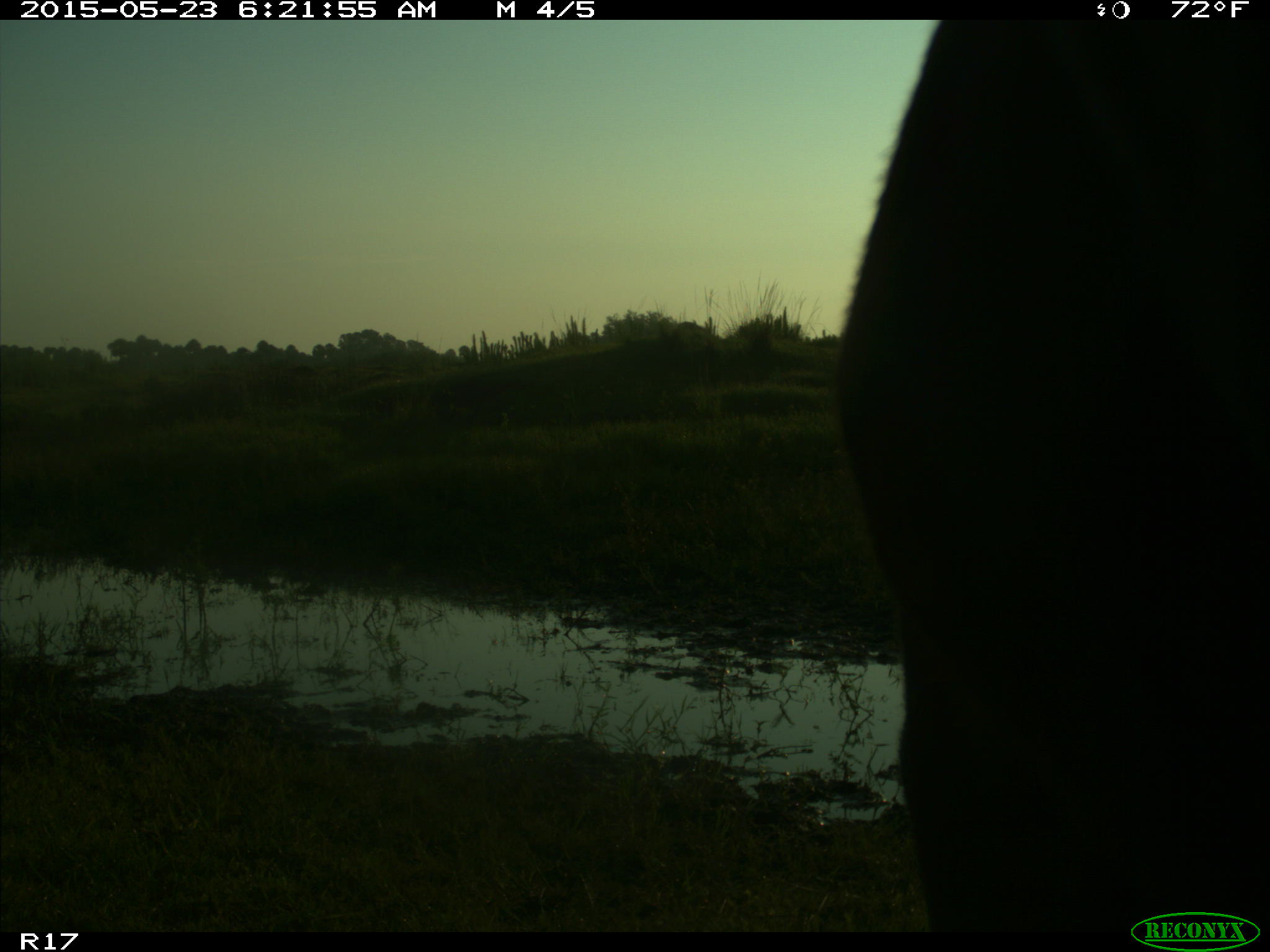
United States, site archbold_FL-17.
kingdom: Animalia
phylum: Chordata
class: Mammalia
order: Artiodactyla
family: Bovidae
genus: Bos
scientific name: Bos taurus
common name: domestic cow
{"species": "Bos taurus (domestic cow)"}